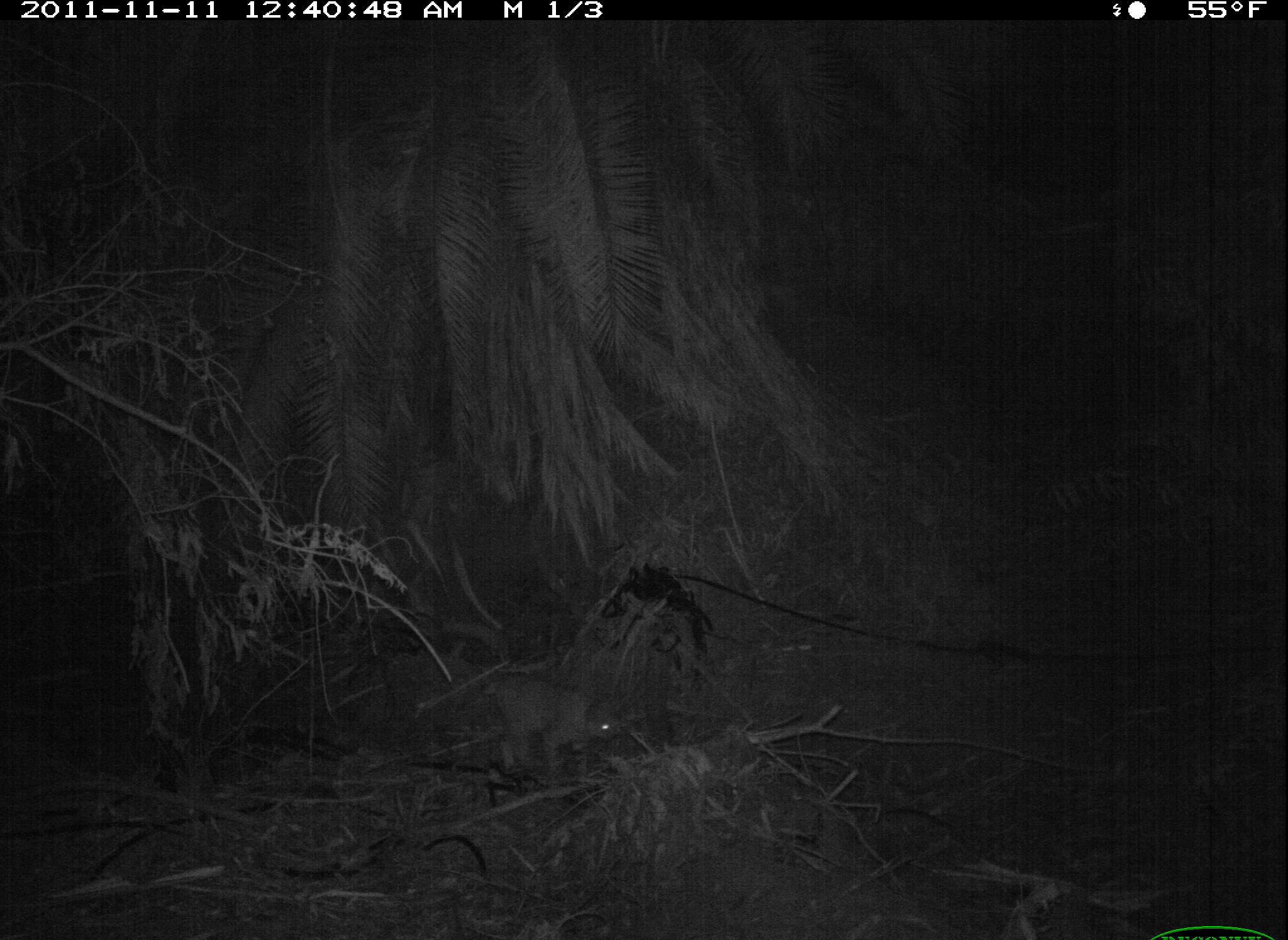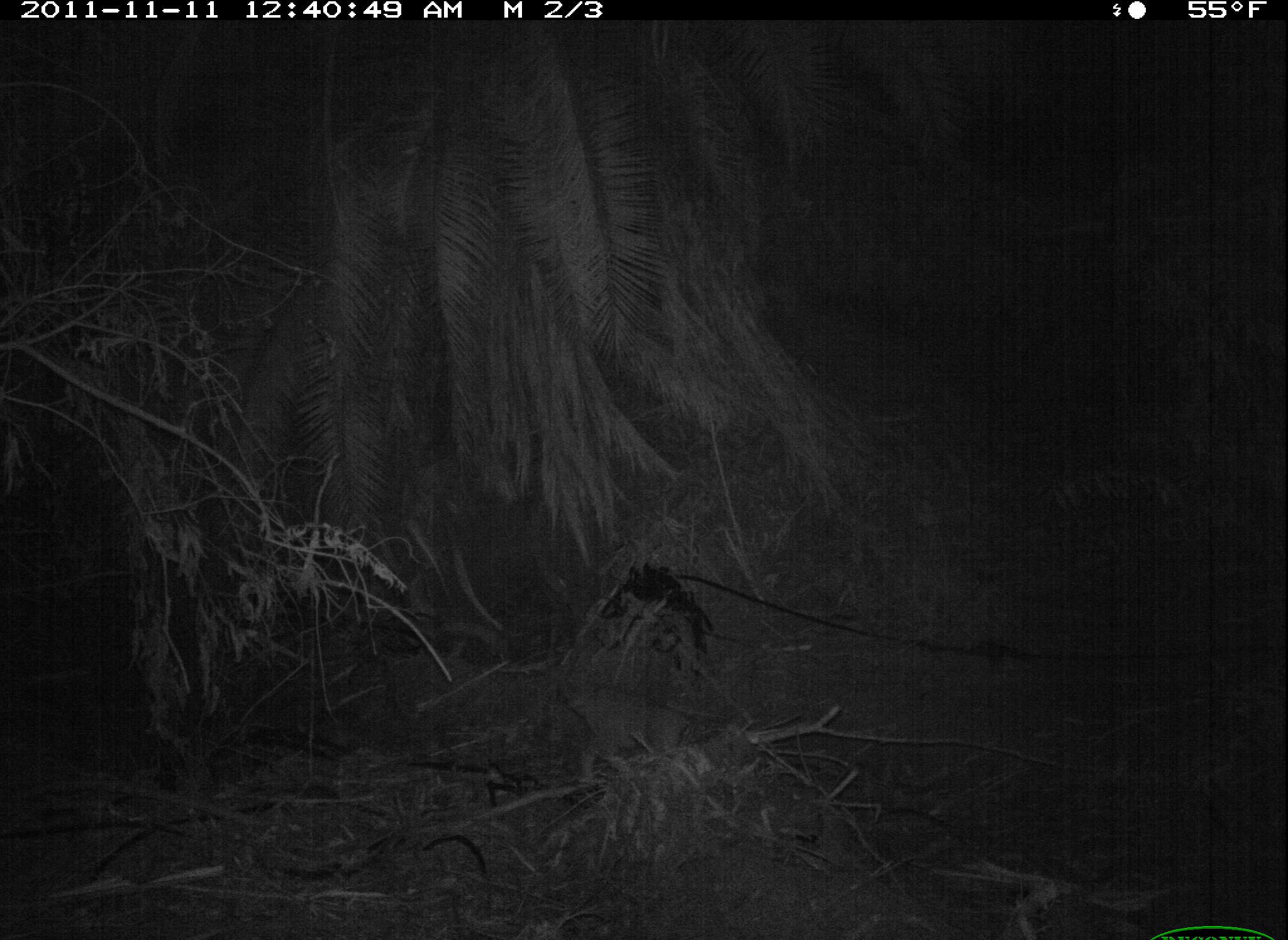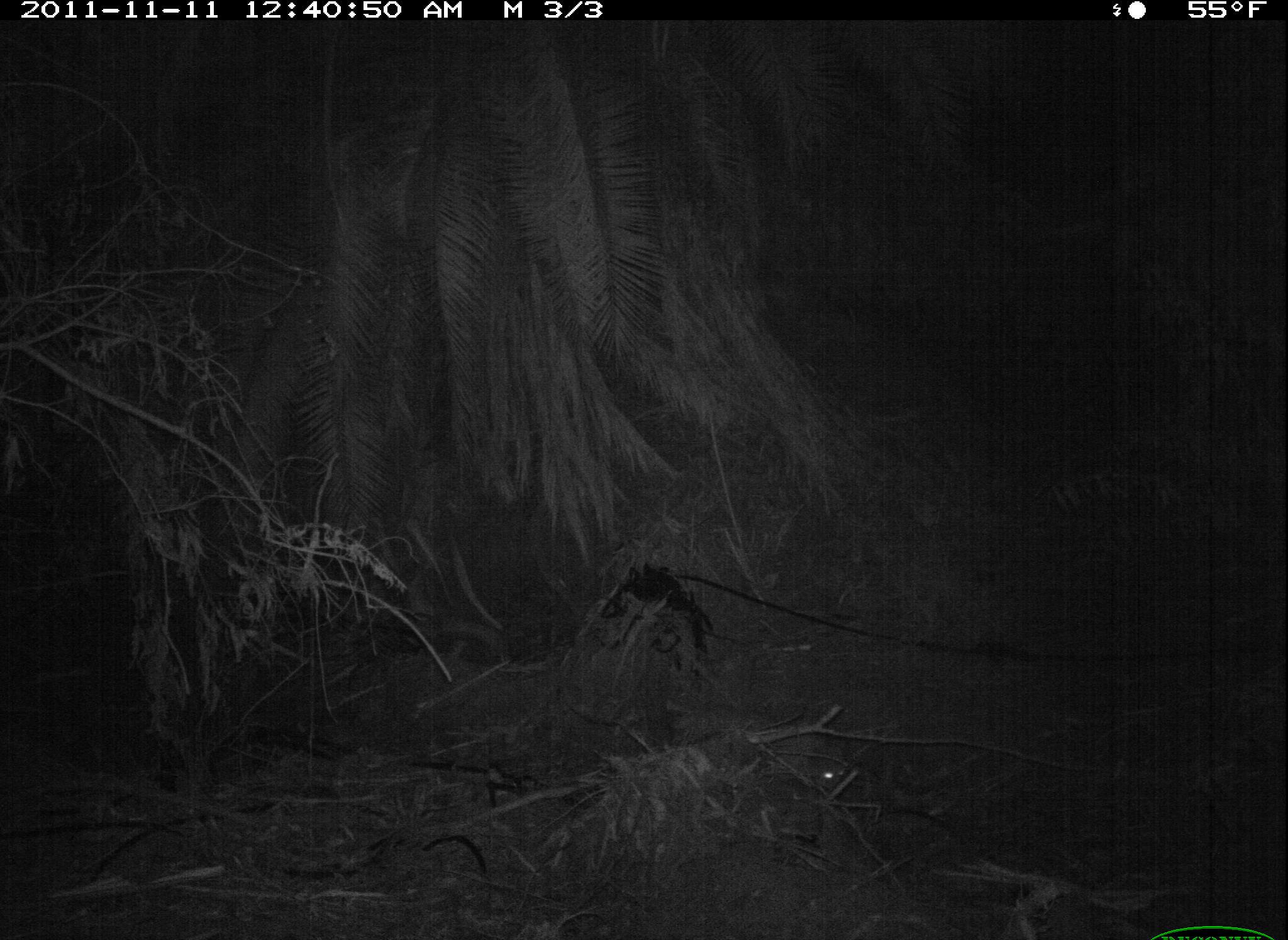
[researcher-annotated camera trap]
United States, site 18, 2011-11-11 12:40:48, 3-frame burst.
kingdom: Animalia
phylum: Chordata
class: Mammalia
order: Carnivora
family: Felidae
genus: Lynx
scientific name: Lynx rufus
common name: bobcat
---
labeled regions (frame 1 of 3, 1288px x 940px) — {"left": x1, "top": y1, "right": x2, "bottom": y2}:
bobcat: {"left": 478, "top": 673, "right": 625, "bottom": 786}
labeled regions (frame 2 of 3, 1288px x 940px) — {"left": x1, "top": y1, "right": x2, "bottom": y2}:
bobcat: {"left": 550, "top": 675, "right": 721, "bottom": 788}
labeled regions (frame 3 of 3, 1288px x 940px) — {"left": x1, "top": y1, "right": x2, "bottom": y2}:
bobcat: {"left": 658, "top": 695, "right": 852, "bottom": 846}